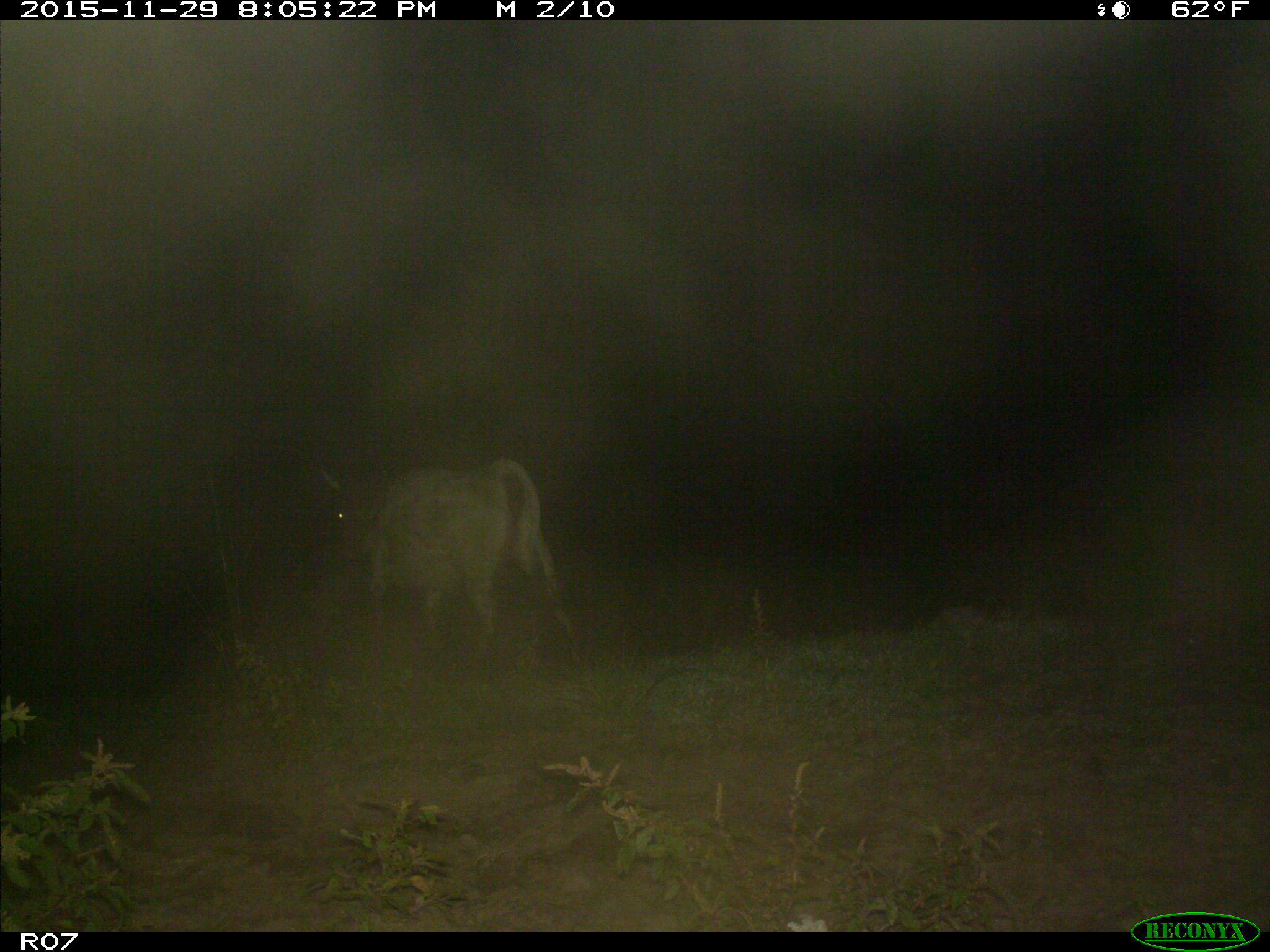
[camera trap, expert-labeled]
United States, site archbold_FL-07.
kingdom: Animalia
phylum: Chordata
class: Mammalia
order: Artiodactyla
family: Bovidae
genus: Bos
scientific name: Bos taurus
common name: domestic cow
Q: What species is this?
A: Bos taurus (domestic cow).